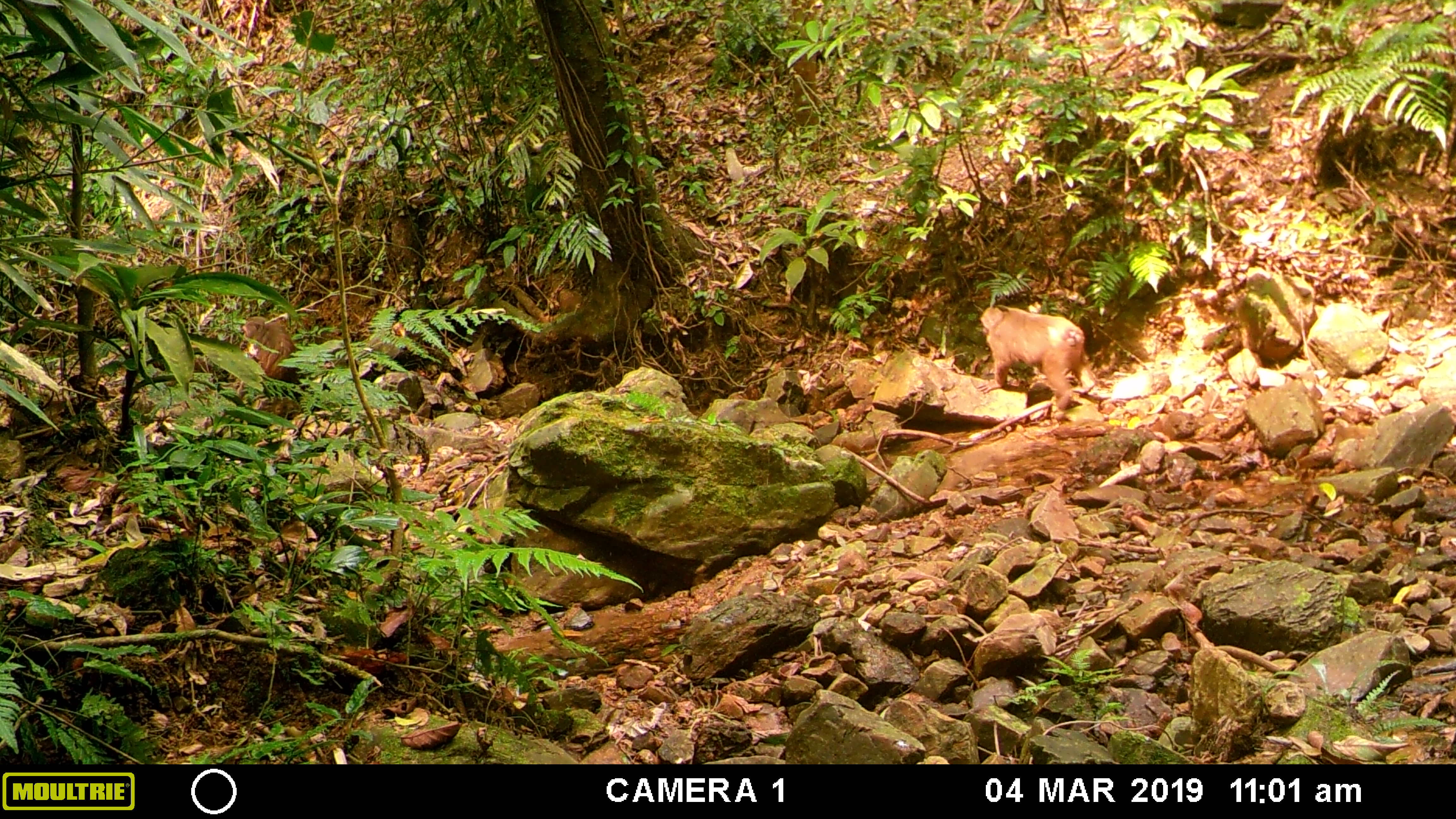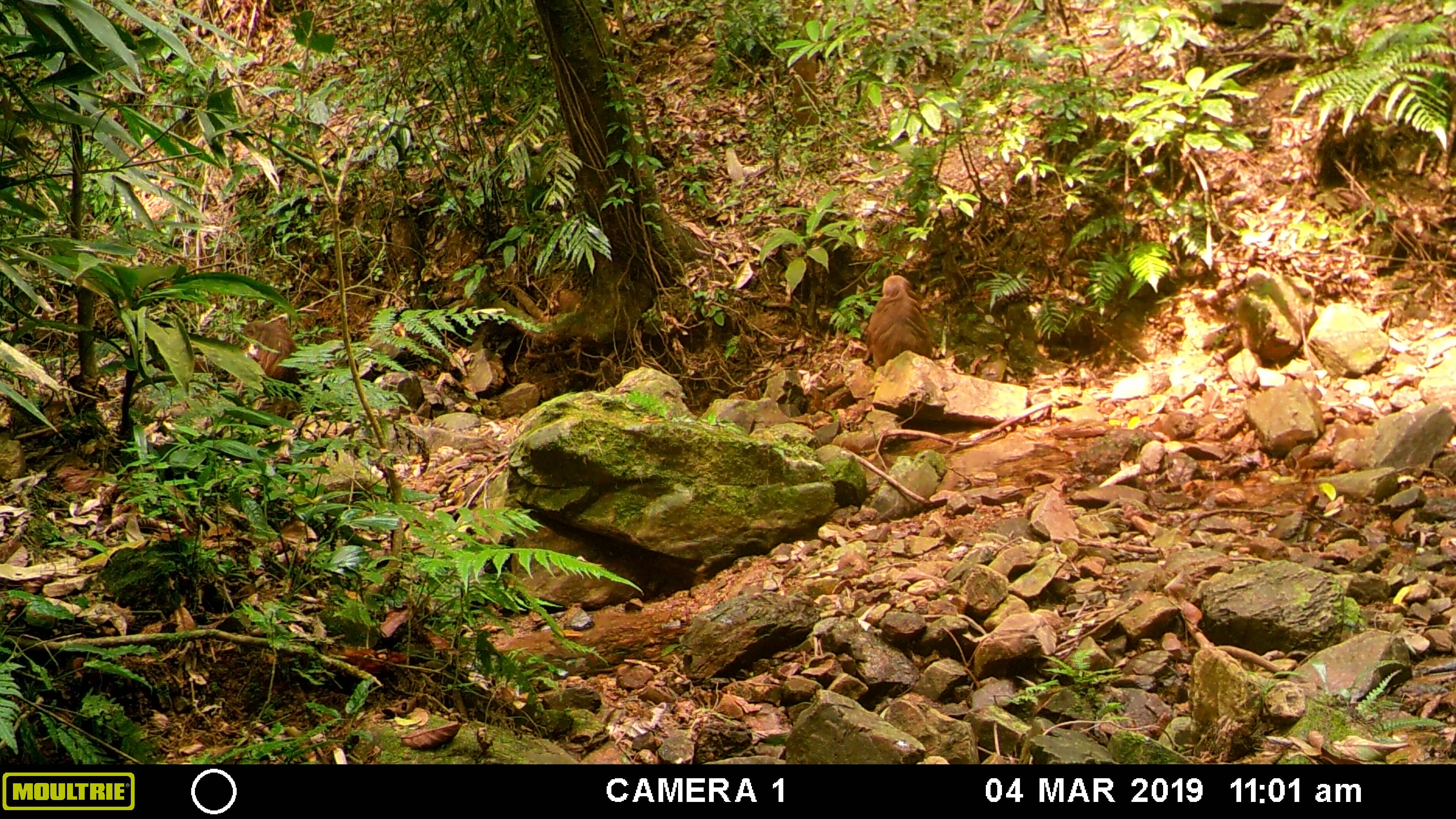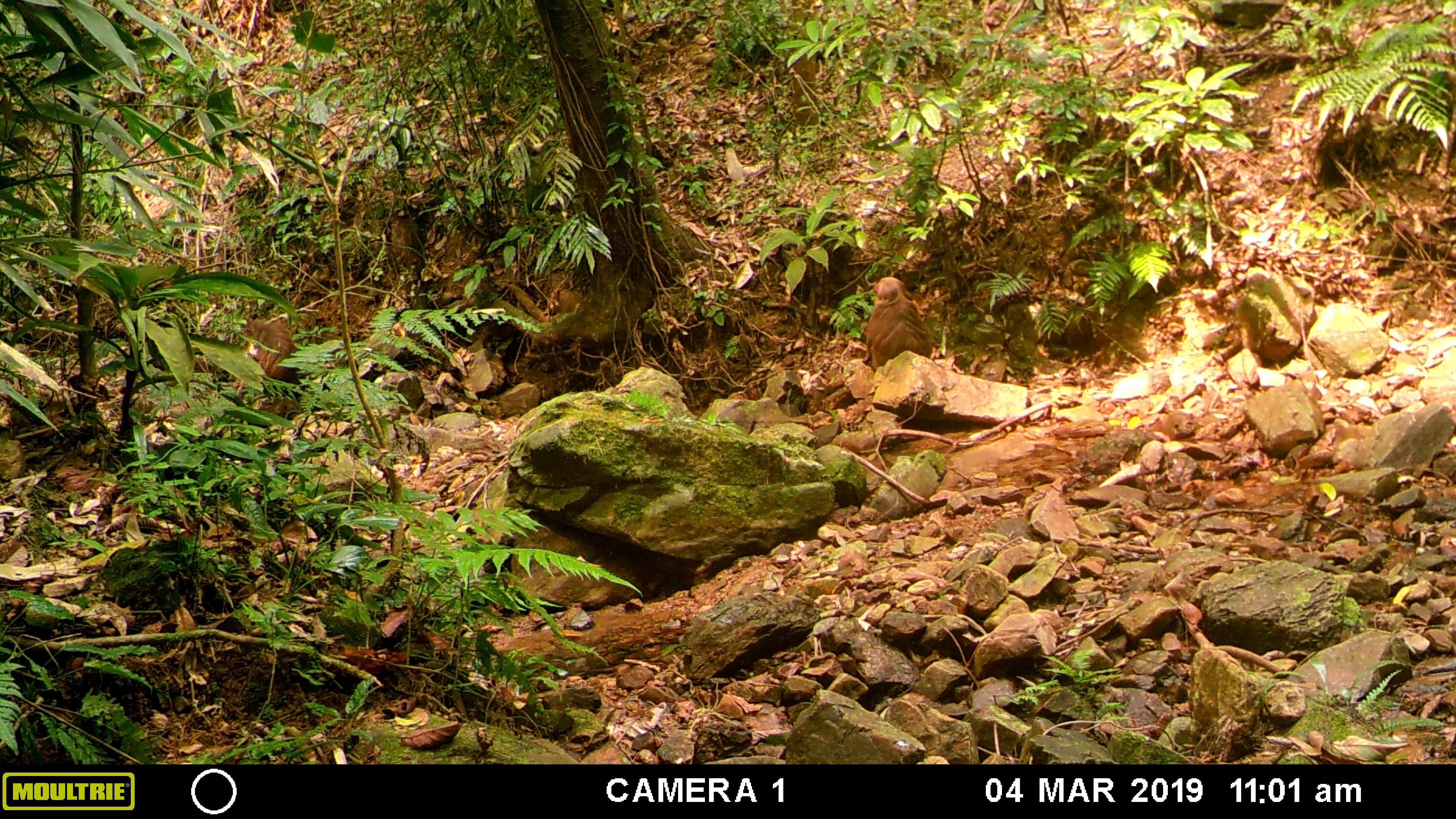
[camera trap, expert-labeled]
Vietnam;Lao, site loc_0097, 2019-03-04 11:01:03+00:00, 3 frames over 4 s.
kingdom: Animalia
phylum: Chordata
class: Mammalia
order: Primates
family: Cercopithecidae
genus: Macaca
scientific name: Macaca arctoides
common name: stump-tailed macaque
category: stump tailed macaque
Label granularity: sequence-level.